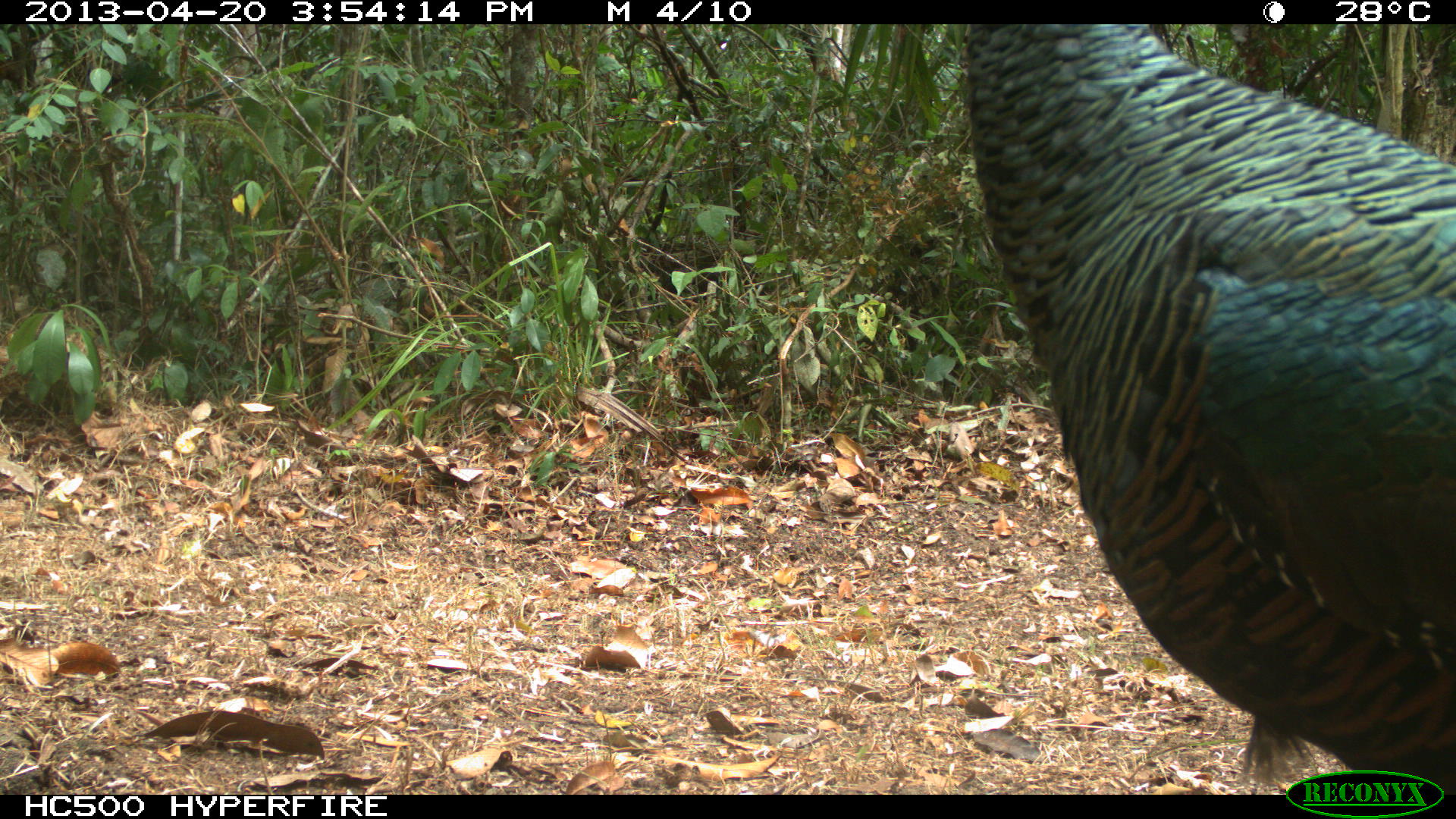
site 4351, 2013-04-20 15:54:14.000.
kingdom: Animalia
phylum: Chordata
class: Aves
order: Galliformes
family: Phasianidae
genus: Meleagris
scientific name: Meleagris ocellata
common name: ocellated turkey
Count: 3.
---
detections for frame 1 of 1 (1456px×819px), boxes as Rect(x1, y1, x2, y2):
meleagris ocellata: Rect(960, 21, 1455, 793)